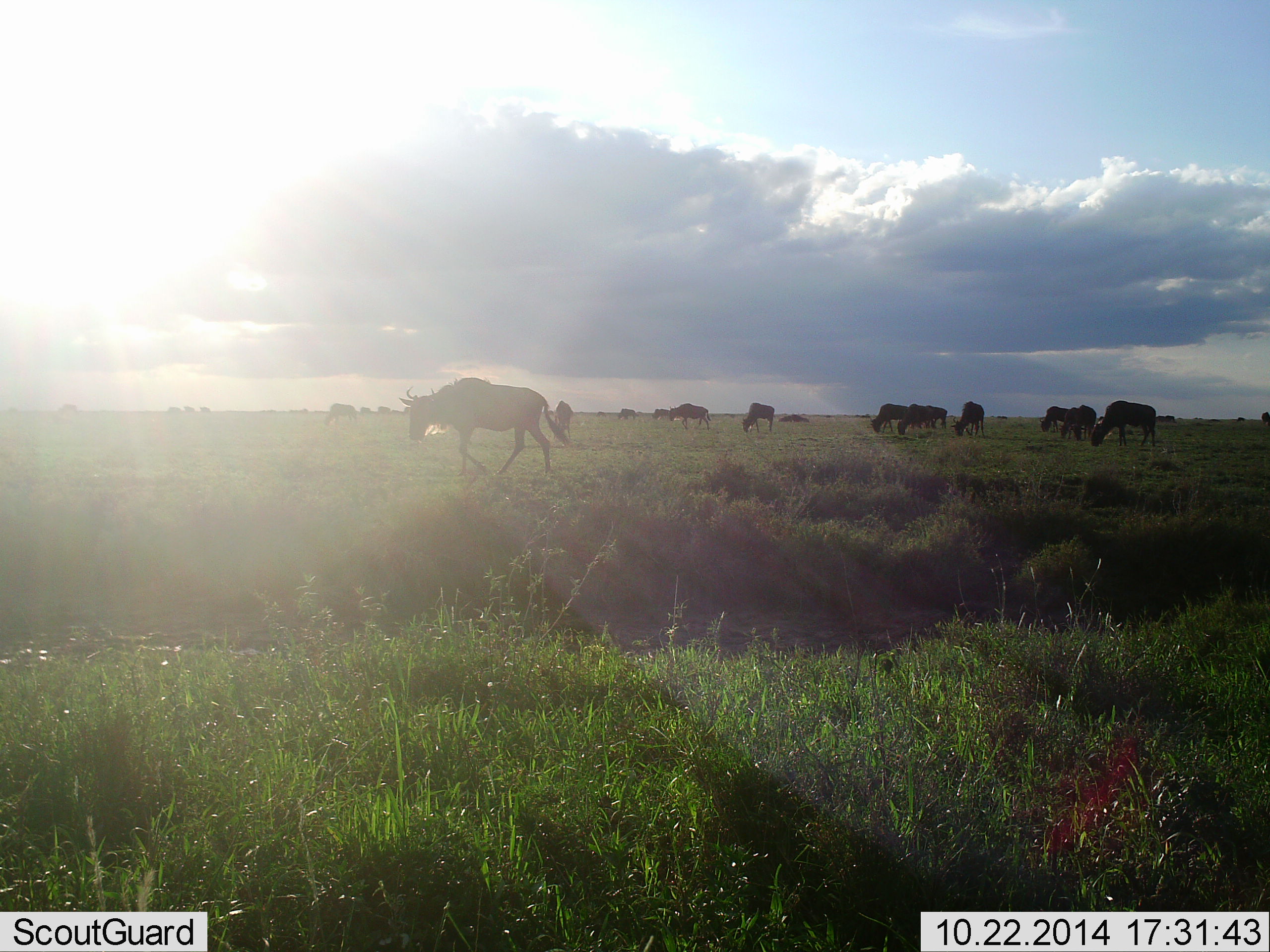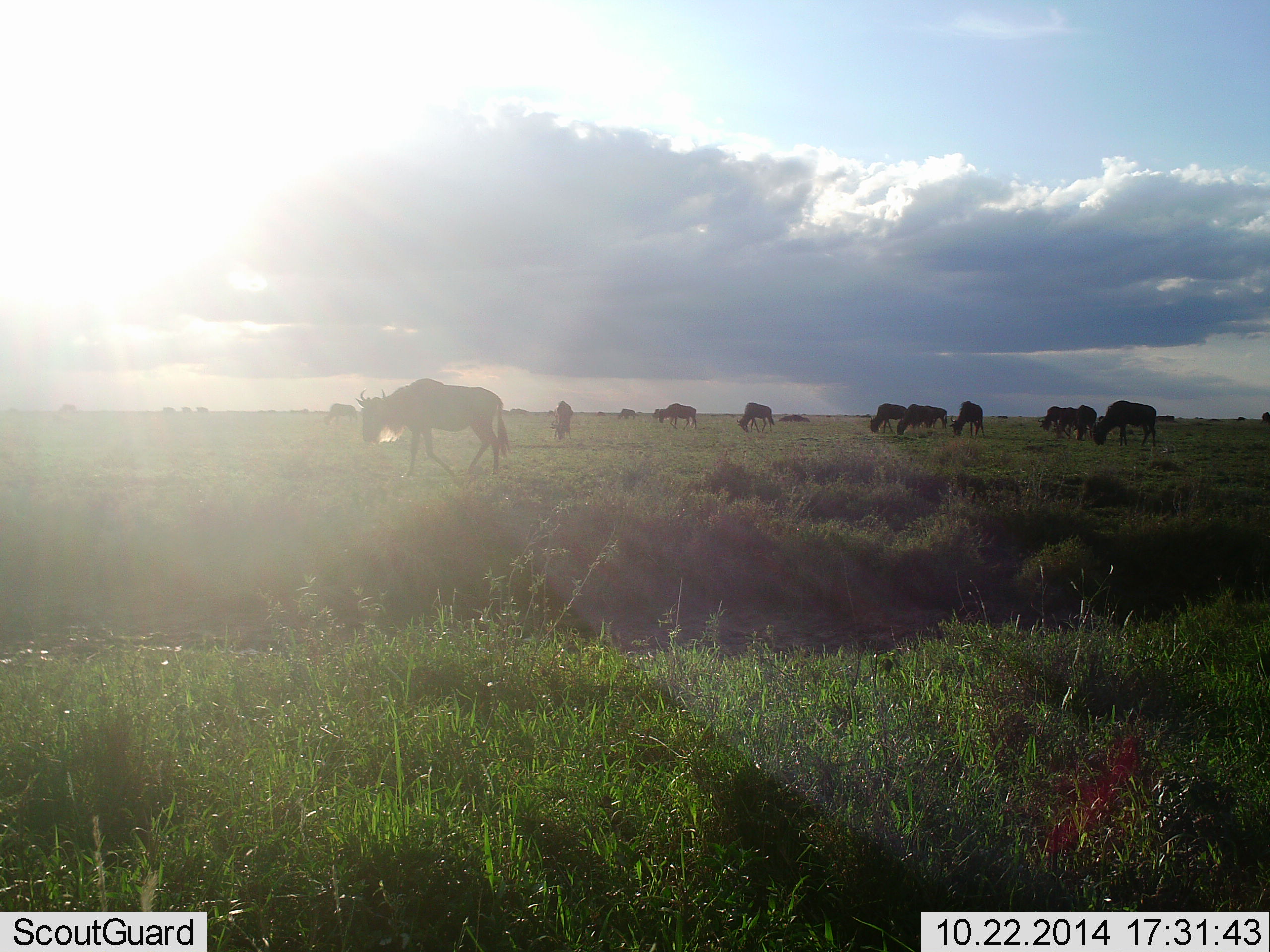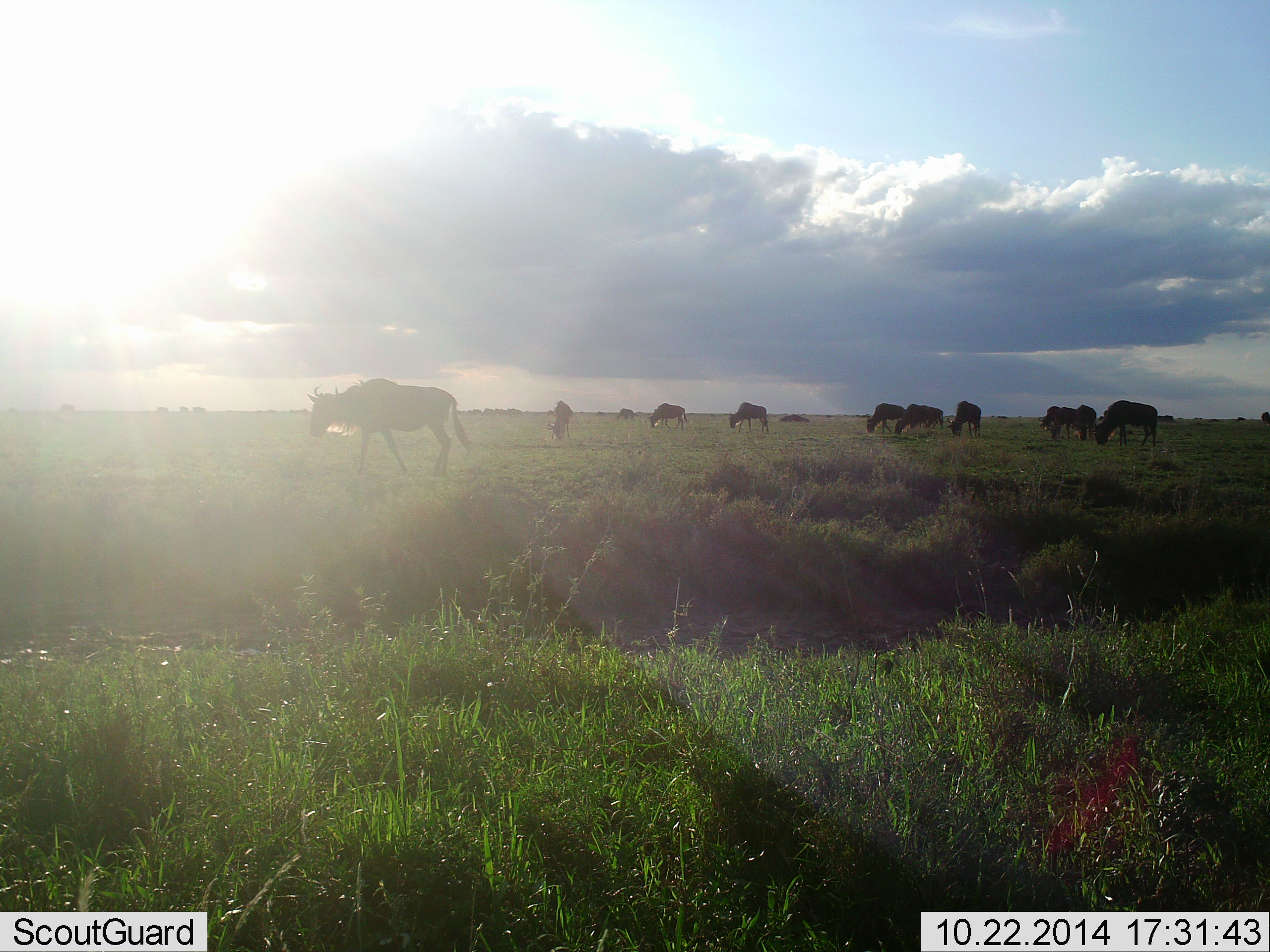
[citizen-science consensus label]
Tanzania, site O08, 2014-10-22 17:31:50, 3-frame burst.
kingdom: Animalia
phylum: Chordata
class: Mammalia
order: Artiodactyla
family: Bovidae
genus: Connochaetes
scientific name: Connochaetes taurinus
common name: blue wildebeest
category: wildebeest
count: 11-50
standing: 40%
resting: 0%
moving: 100%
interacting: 0%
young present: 0%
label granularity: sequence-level